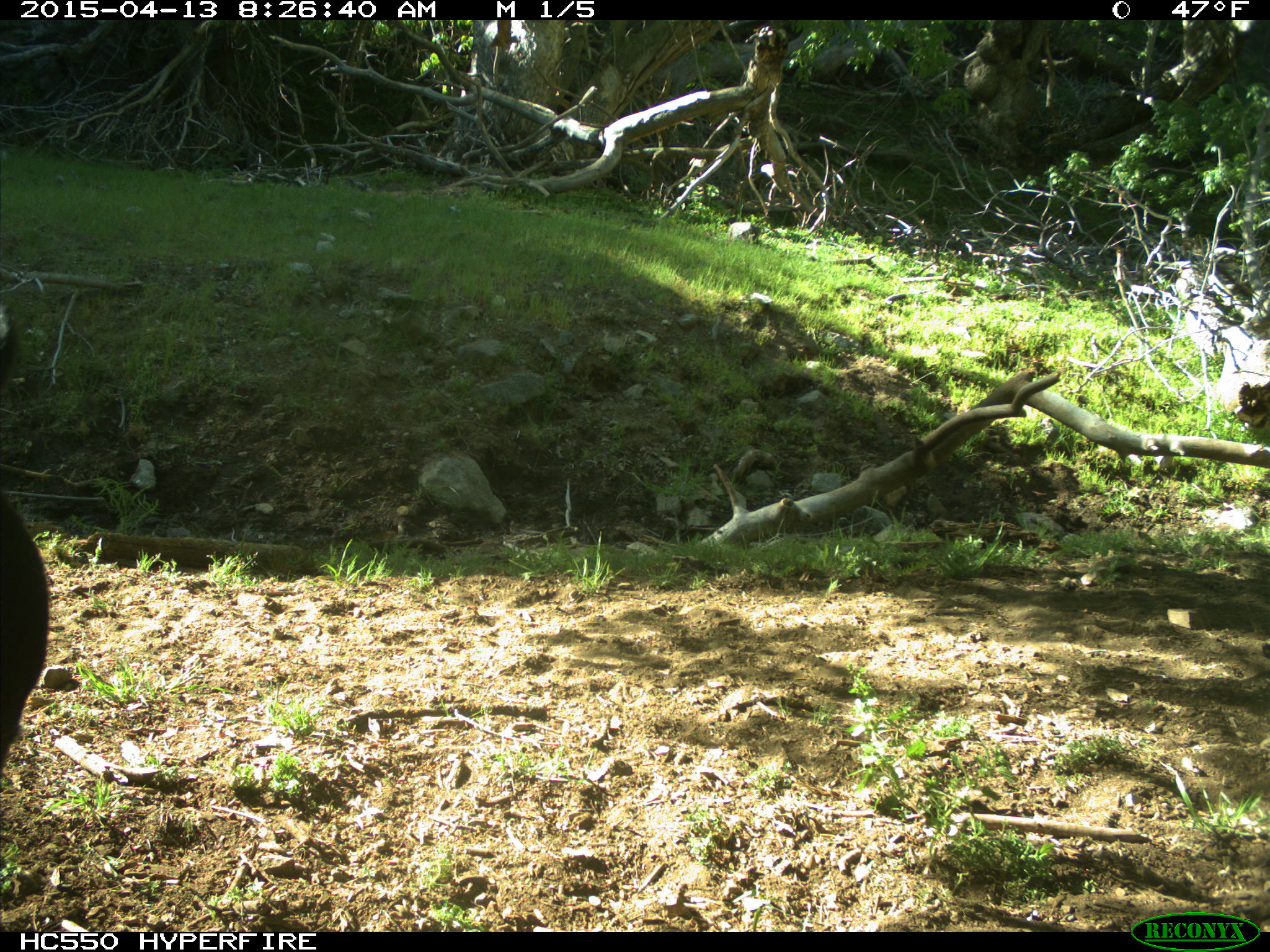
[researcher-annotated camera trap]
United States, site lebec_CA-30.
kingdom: Animalia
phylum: Chordata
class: Mammalia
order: Artiodactyla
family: Bovidae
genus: Bos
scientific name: Bos taurus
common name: domestic cow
Bos taurus (domestic cow).